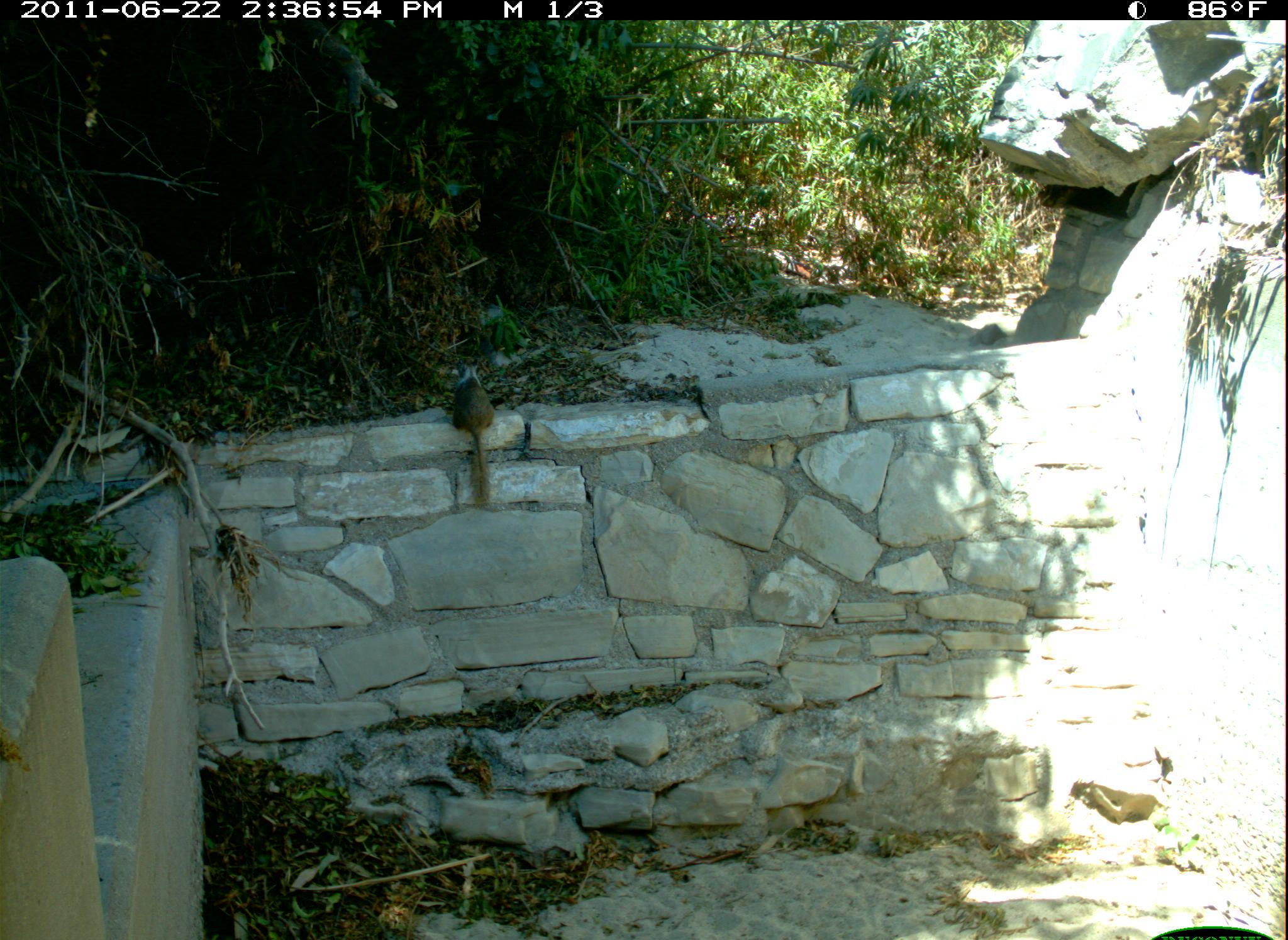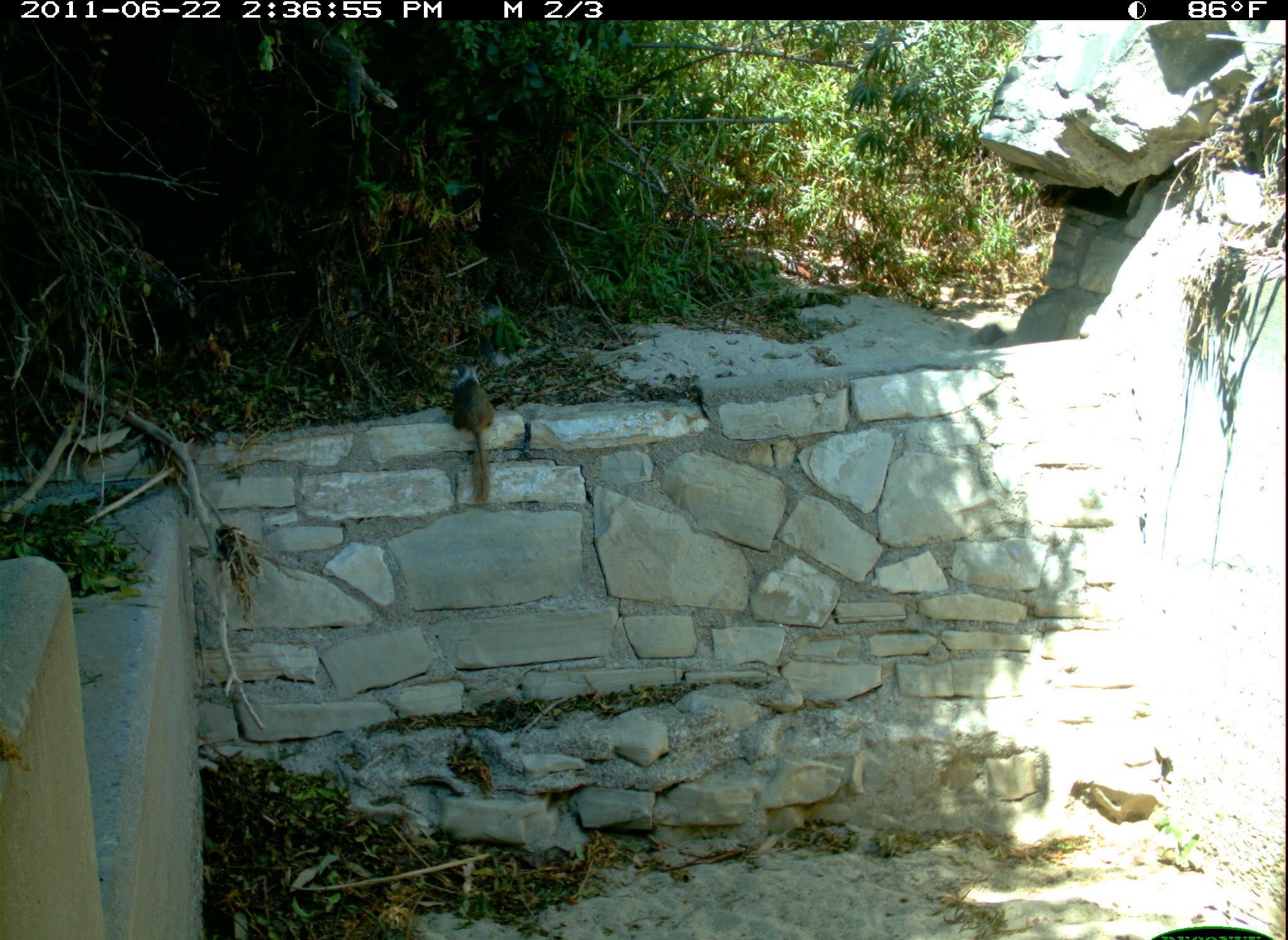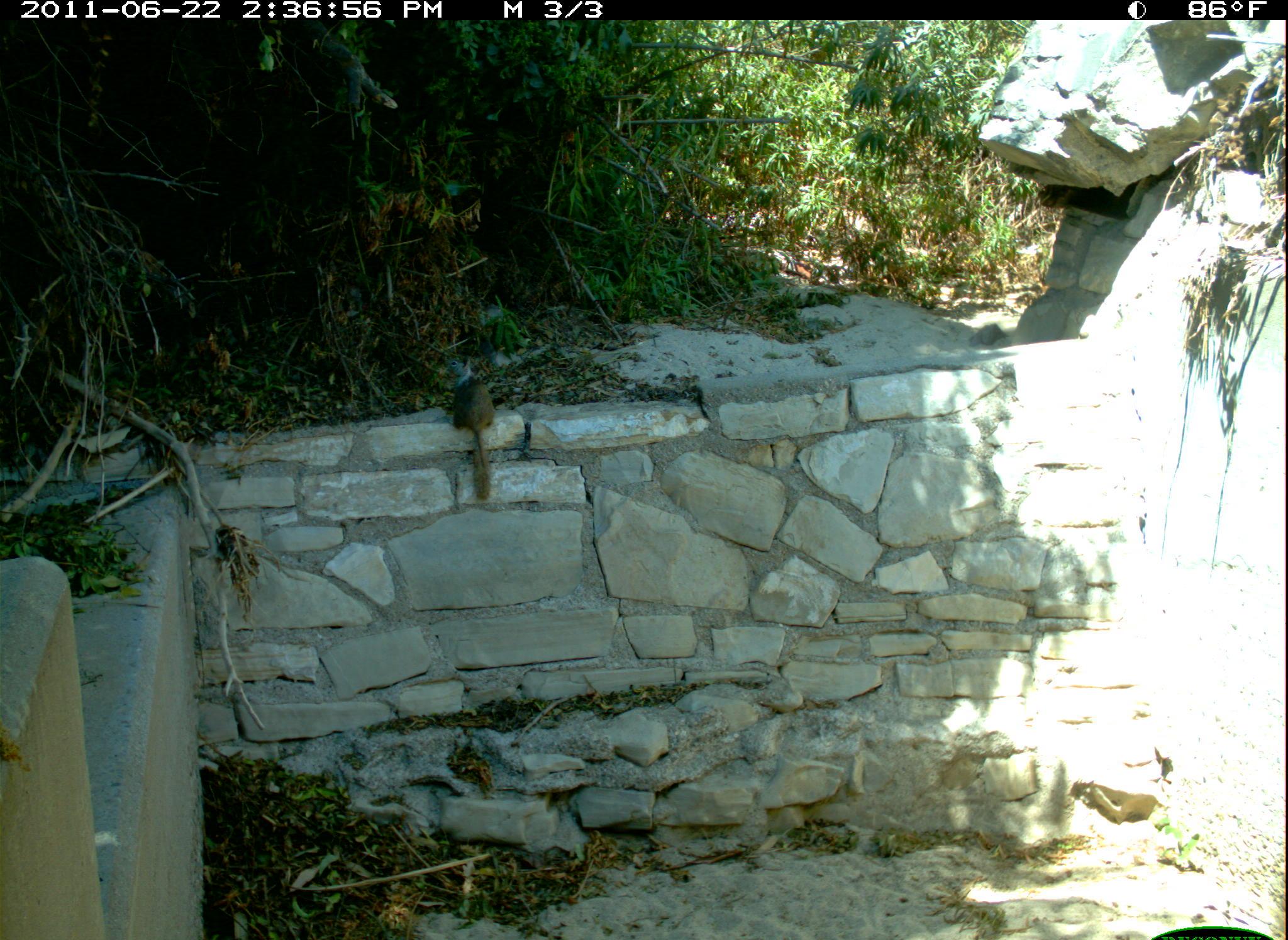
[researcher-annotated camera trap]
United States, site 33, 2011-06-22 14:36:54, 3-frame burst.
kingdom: Animalia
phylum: Chordata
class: Mammalia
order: Rodentia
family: Sciuridae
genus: Sciurus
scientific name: Sciurus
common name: squirrel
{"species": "squirrel (Sciurus)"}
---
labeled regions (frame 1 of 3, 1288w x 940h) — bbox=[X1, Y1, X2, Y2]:
squirrel: bbox=[444, 348, 509, 517]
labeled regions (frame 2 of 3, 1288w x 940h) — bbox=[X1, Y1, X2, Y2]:
squirrel: bbox=[436, 358, 518, 507]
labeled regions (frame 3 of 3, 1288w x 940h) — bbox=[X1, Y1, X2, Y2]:
squirrel: bbox=[436, 351, 510, 509]